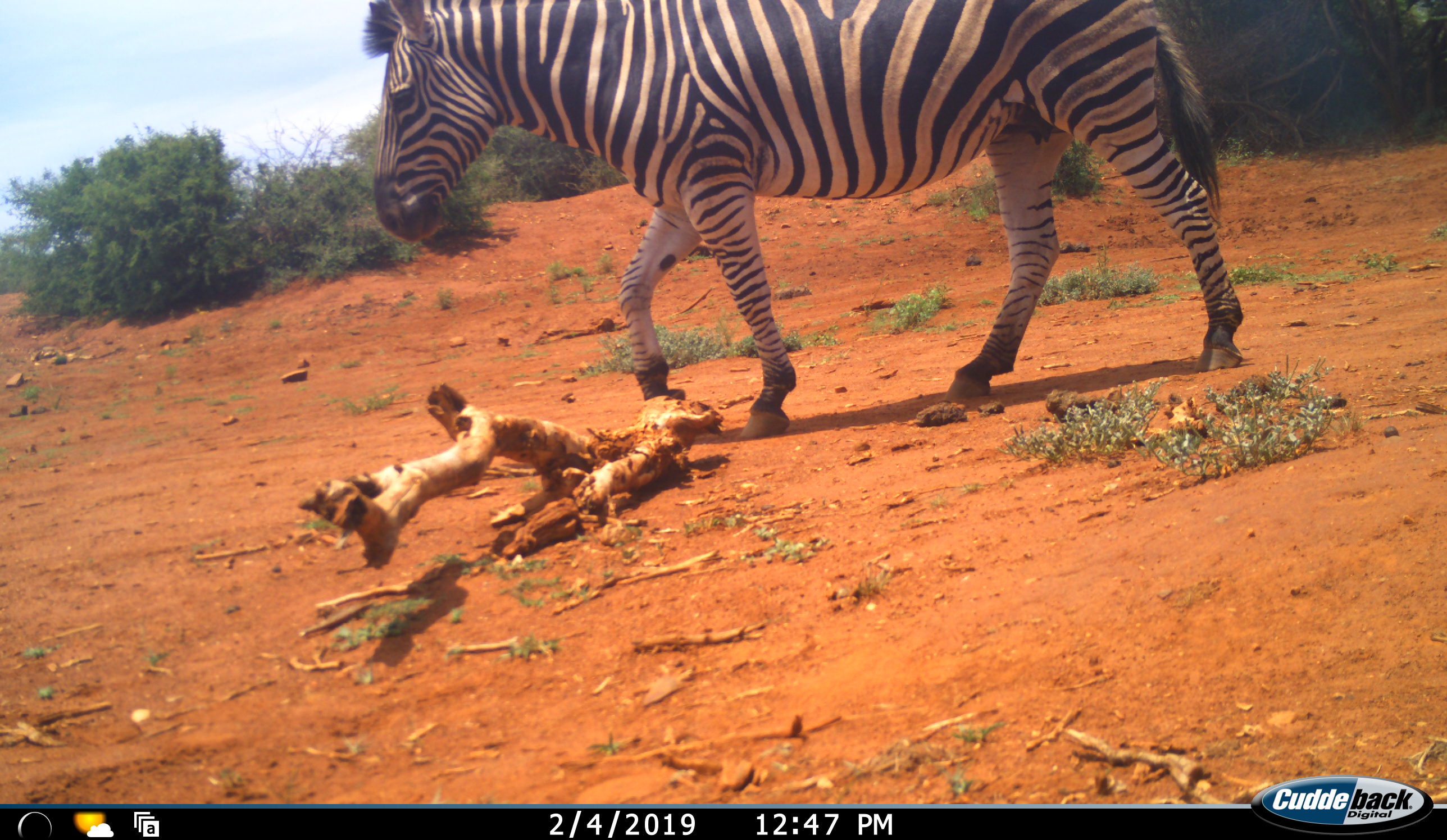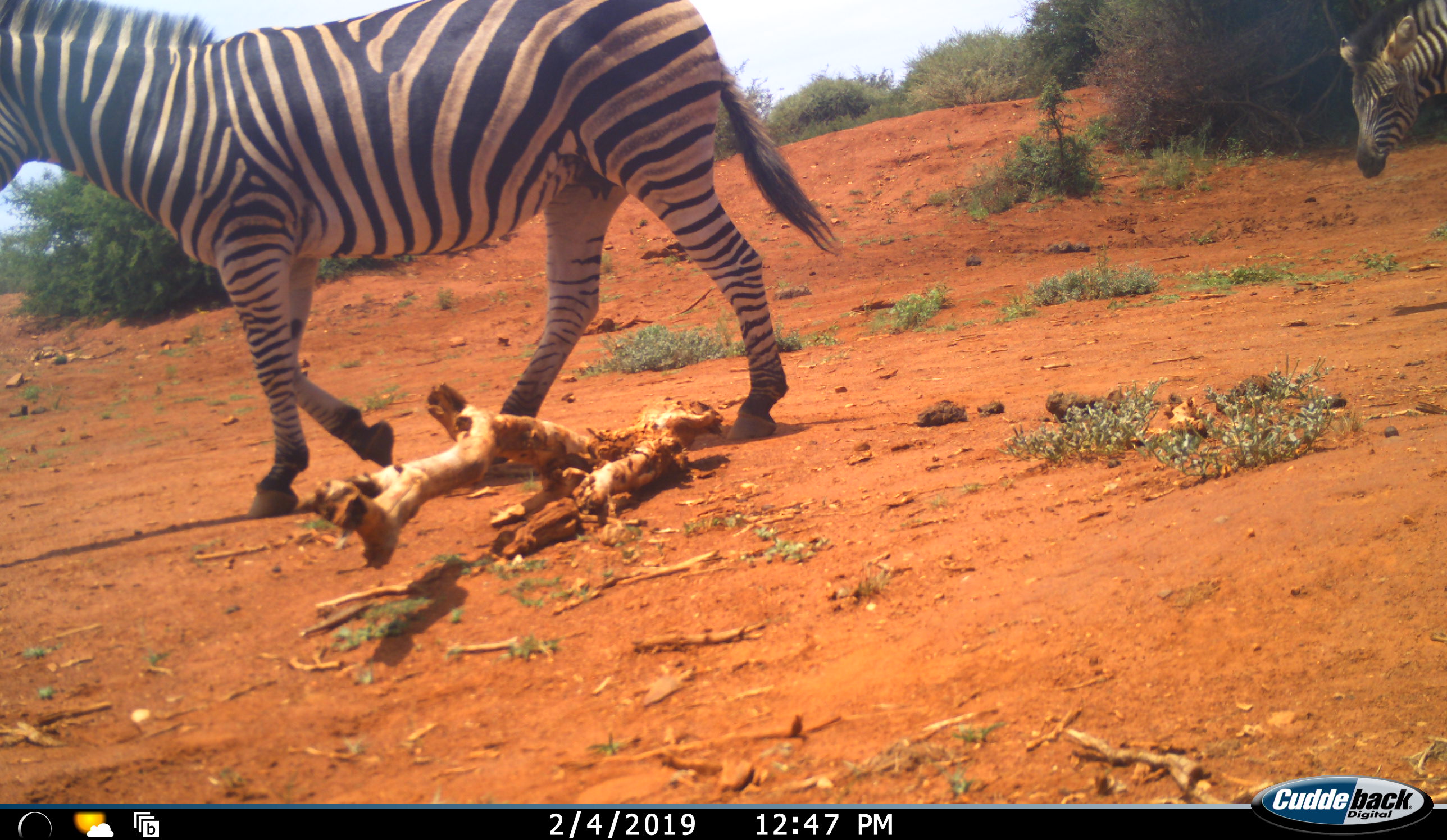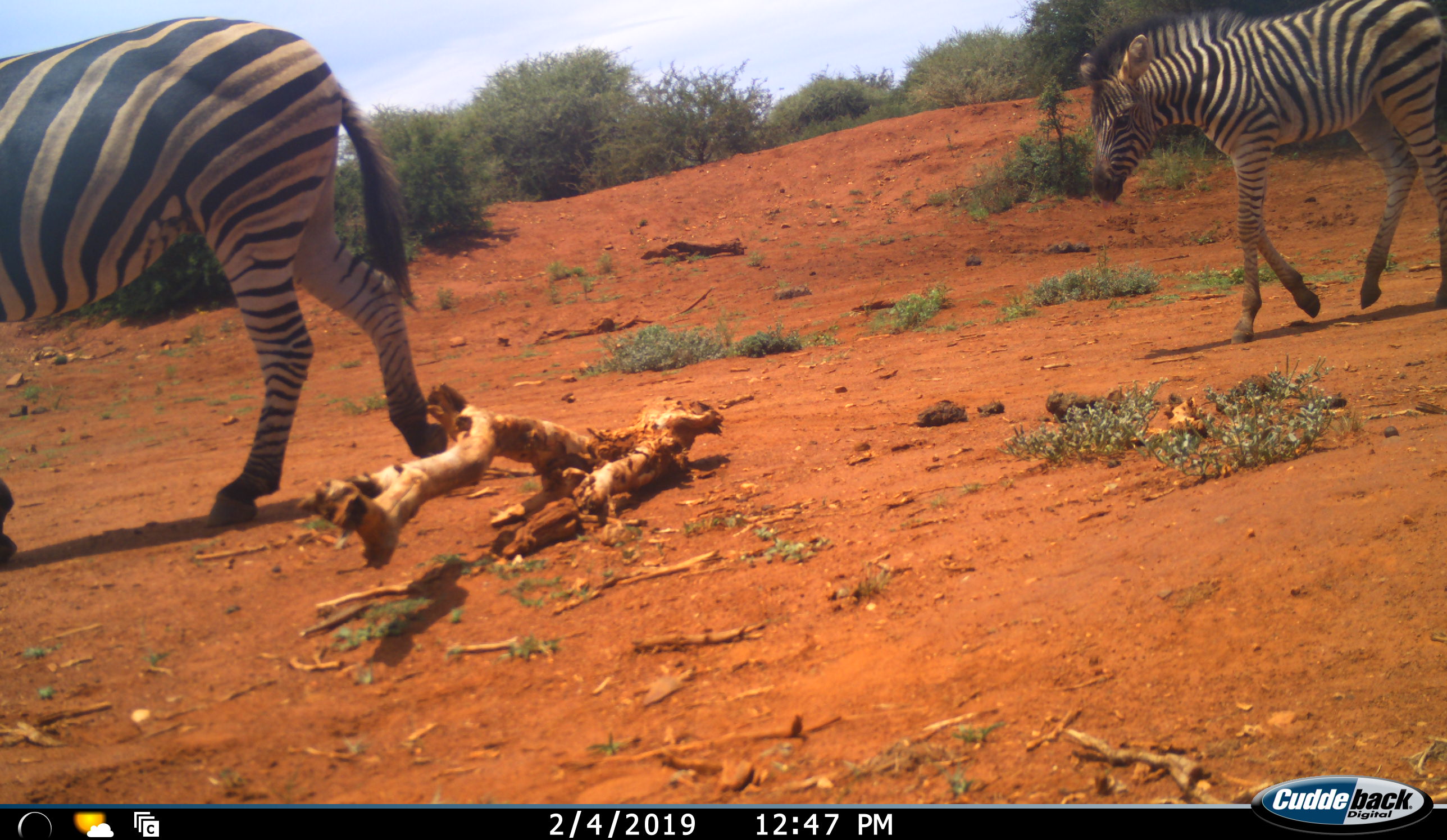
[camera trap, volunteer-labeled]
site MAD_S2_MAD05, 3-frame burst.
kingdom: Animalia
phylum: Chordata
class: Mammalia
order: Perissodactyla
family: Equidae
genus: Equus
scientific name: Equus quagga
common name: plains zebra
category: zebraplains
Zebraplains (plains zebra) (Equus quagga), count 2. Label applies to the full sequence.